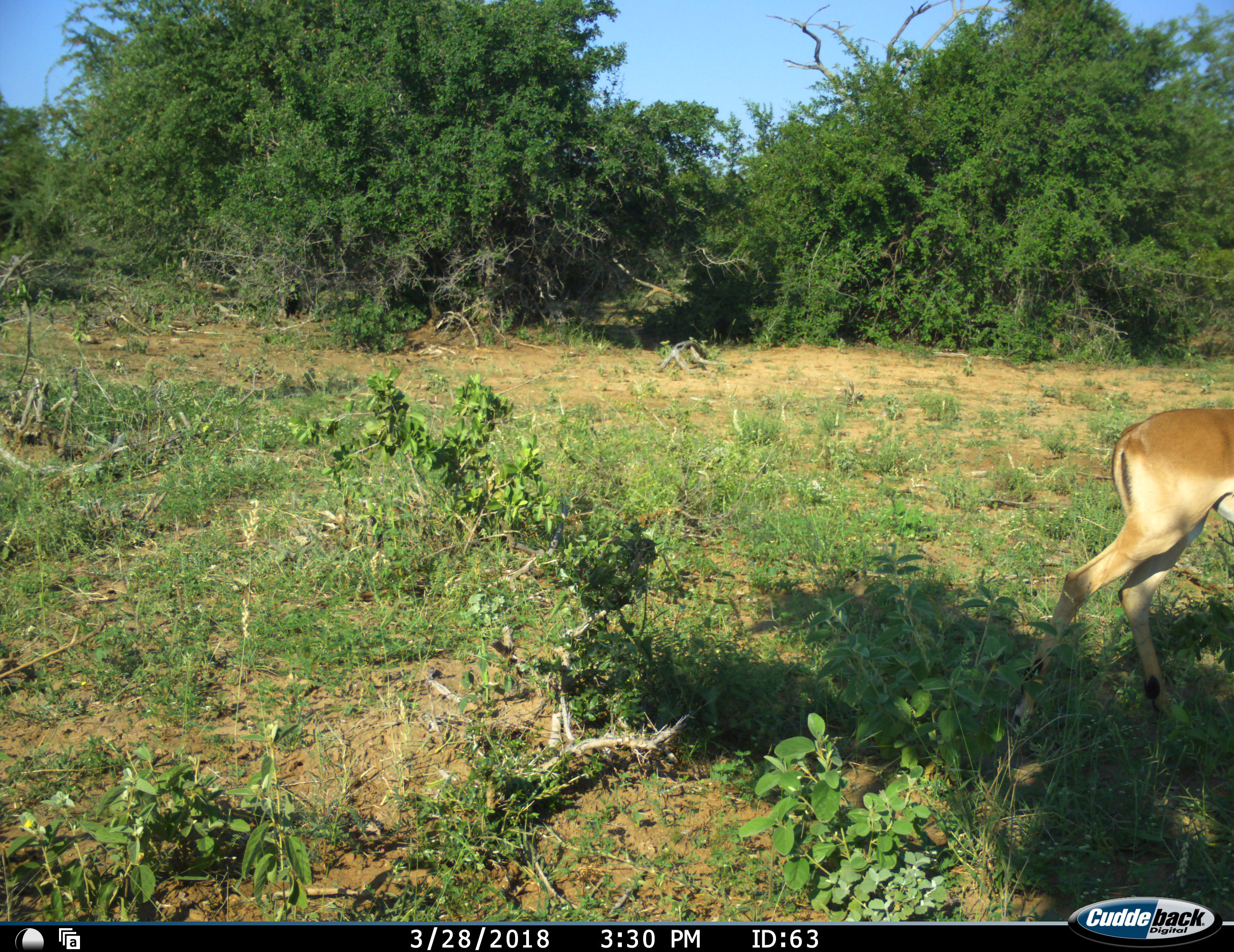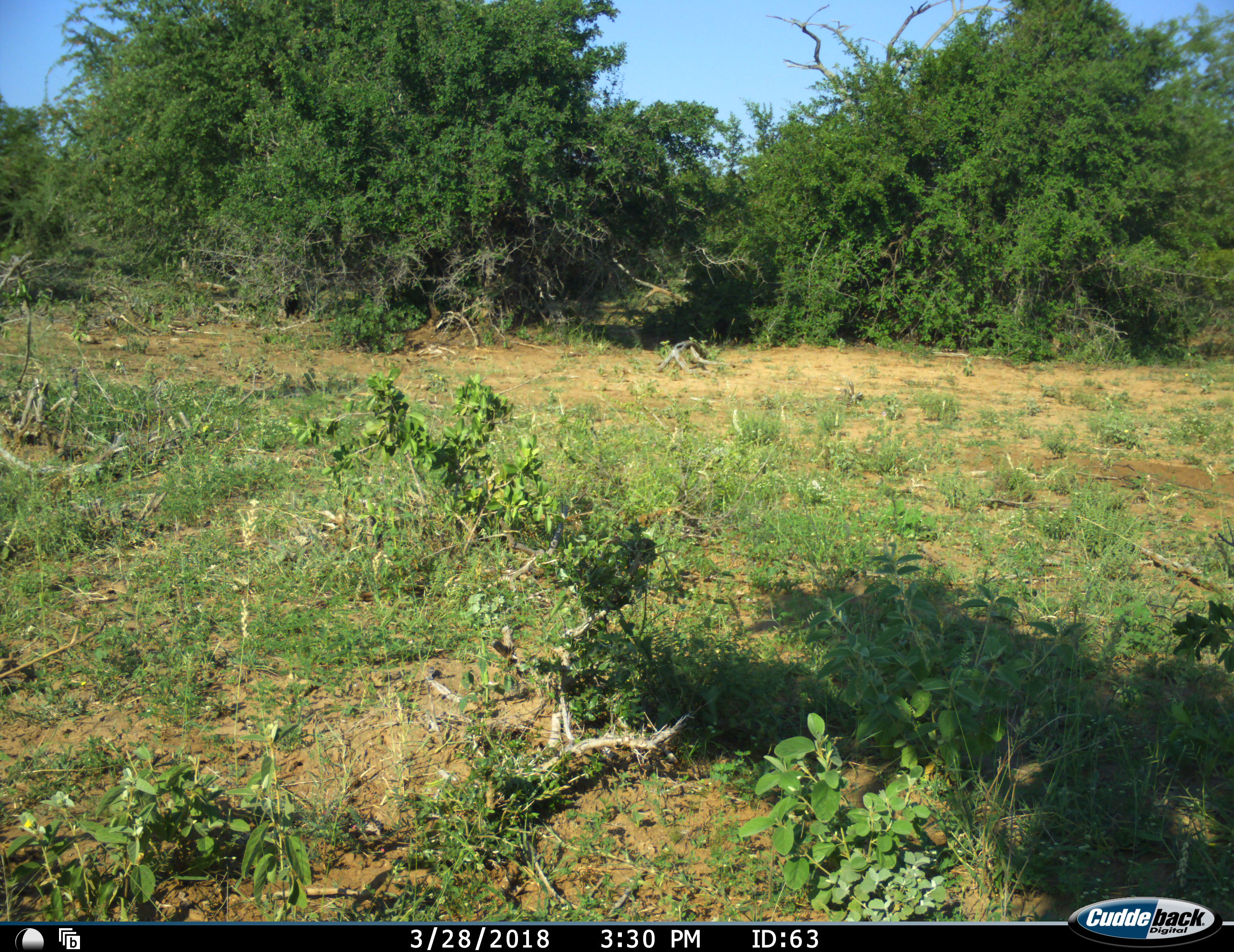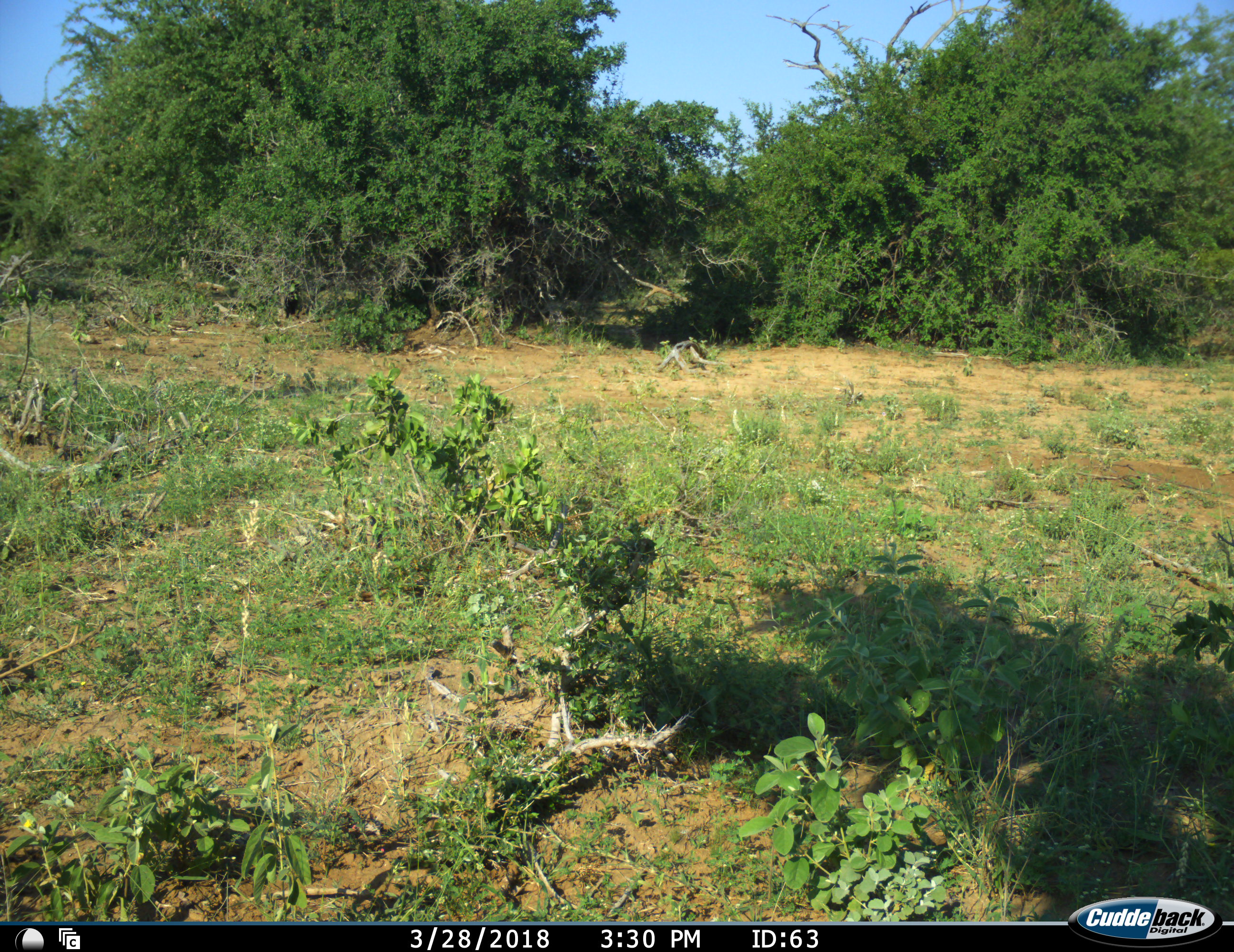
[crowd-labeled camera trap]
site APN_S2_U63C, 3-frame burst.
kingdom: Animalia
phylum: Chordata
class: Mammalia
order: Artiodactyla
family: Bovidae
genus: Aepyceros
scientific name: Aepyceros melampus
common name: impala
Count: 1.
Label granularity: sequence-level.